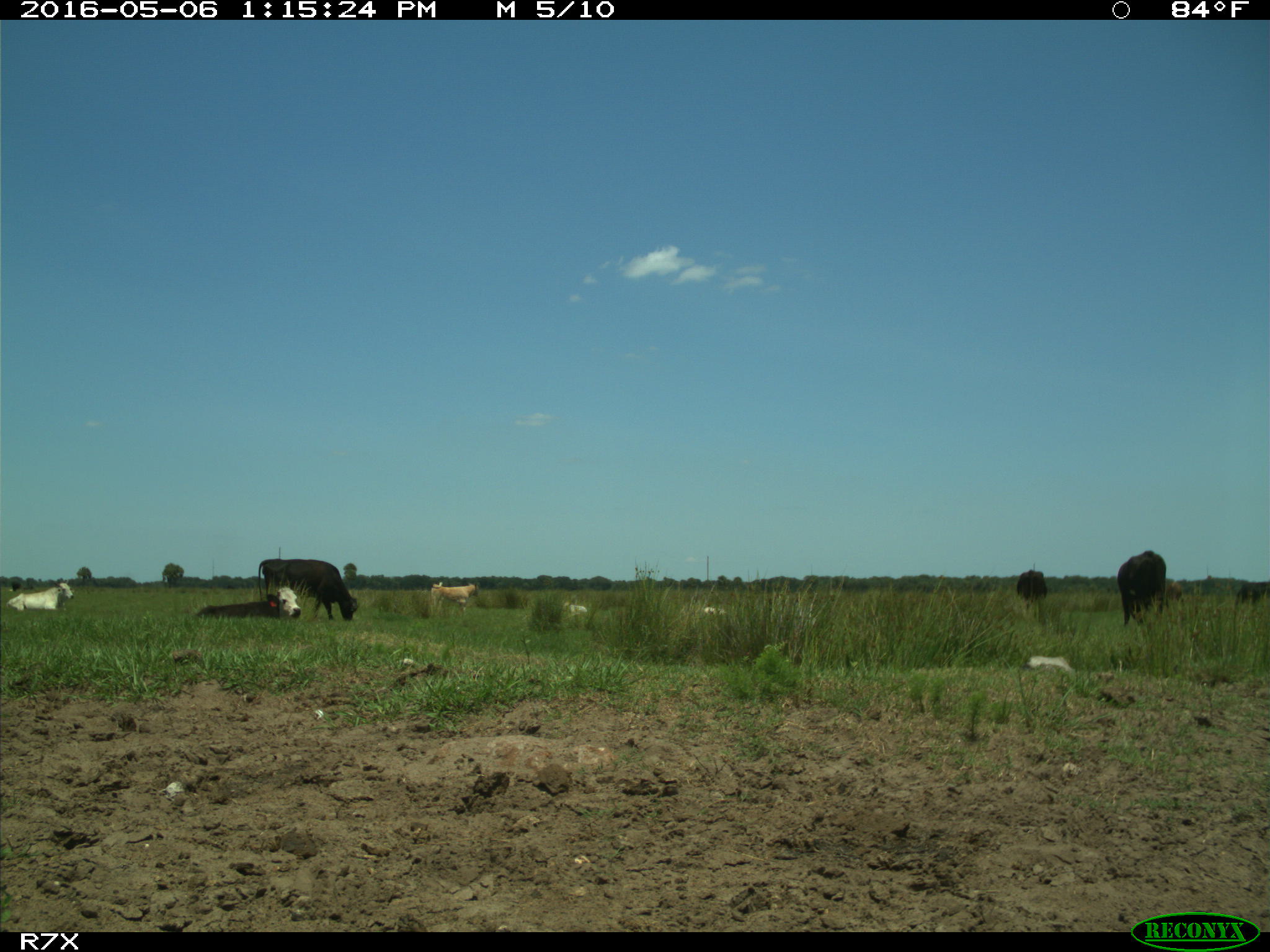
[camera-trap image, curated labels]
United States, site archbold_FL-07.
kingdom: Animalia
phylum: Chordata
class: Mammalia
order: Artiodactyla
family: Bovidae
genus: Bos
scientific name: Bos taurus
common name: domestic cow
Bos taurus (domestic cow).